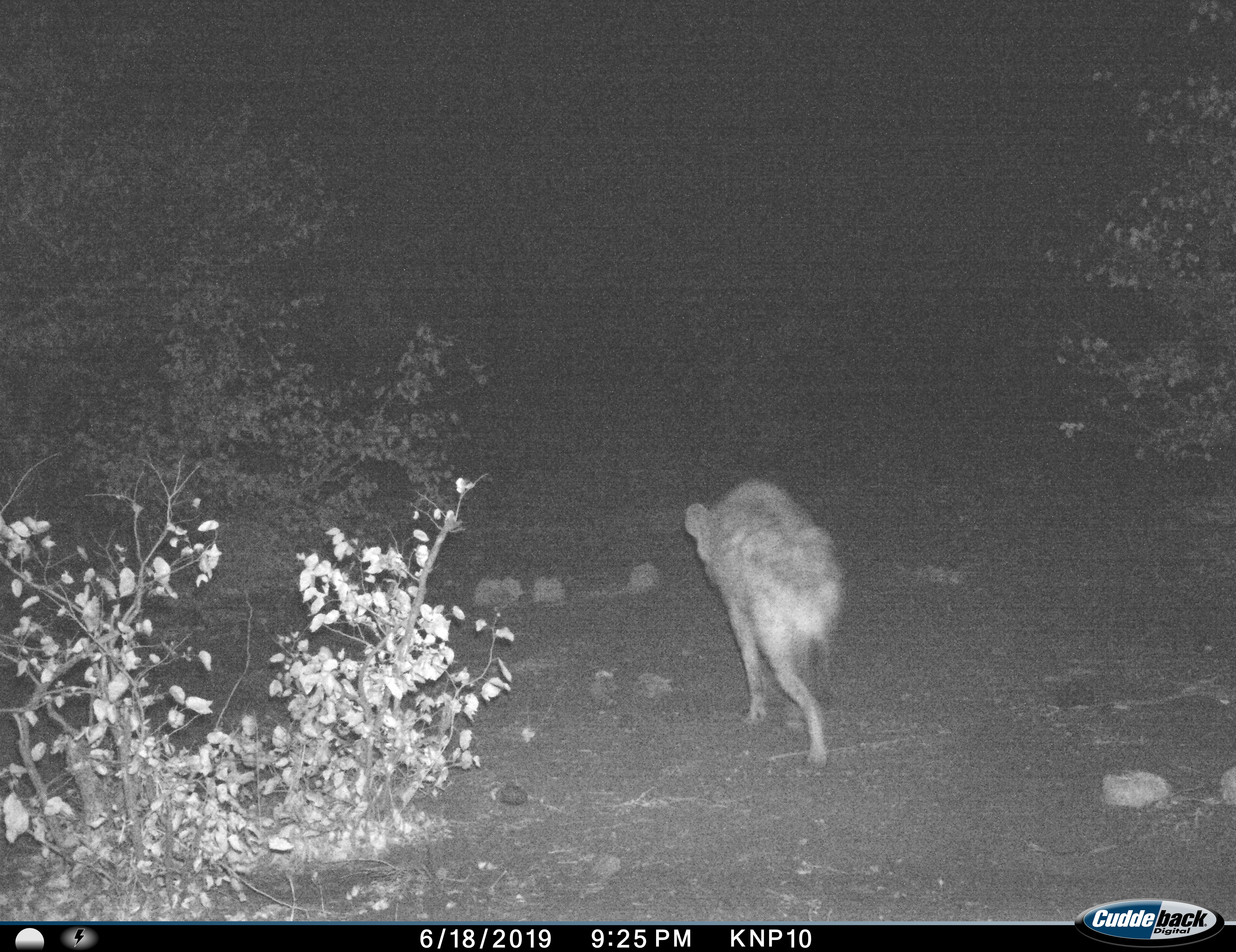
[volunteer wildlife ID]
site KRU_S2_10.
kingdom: Animalia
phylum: Chordata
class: Mammalia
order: Carnivora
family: Hyaenidae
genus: Crocuta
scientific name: Crocuta crocuta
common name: spotted hyena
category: hyenaspotted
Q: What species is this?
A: Hyenaspotted (spotted hyena) (Crocuta crocuta).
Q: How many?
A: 1.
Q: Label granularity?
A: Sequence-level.